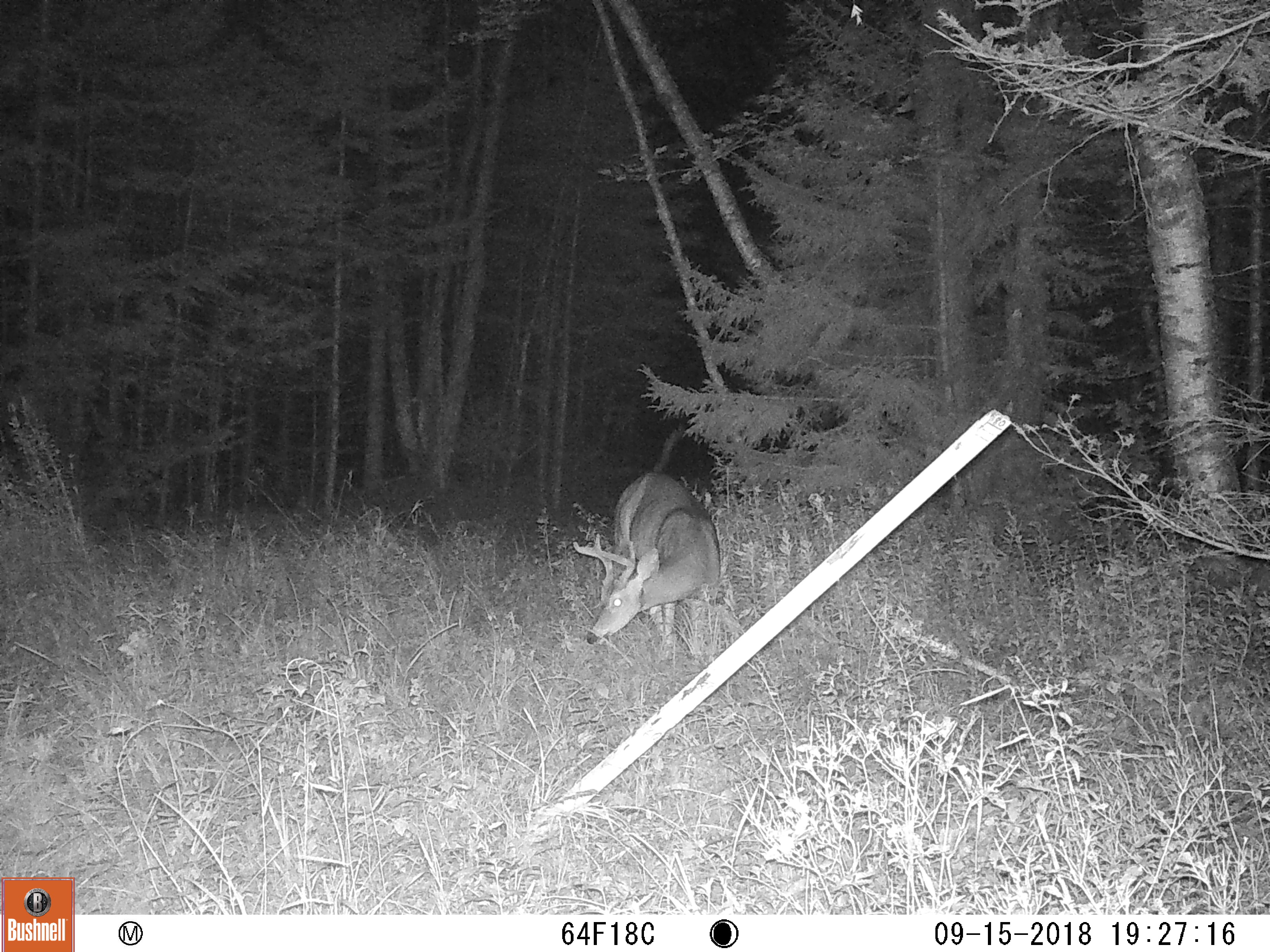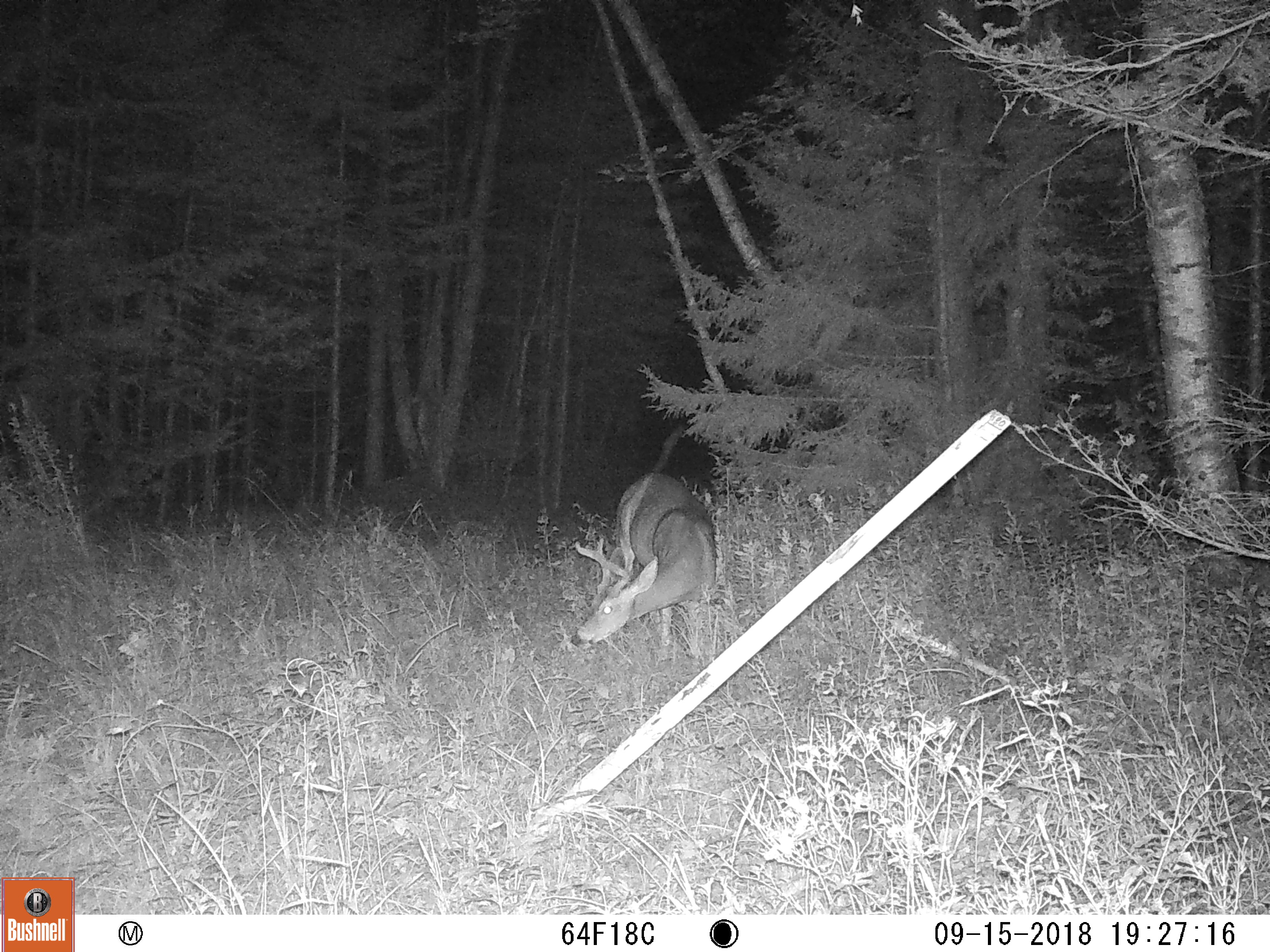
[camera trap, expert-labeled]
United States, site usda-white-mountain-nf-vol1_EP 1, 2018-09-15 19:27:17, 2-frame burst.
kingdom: Animalia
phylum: Chordata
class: Mammalia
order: Artiodactyla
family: Cervidae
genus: Odocoileus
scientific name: Odocoileus virginianus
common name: white-tailed deer